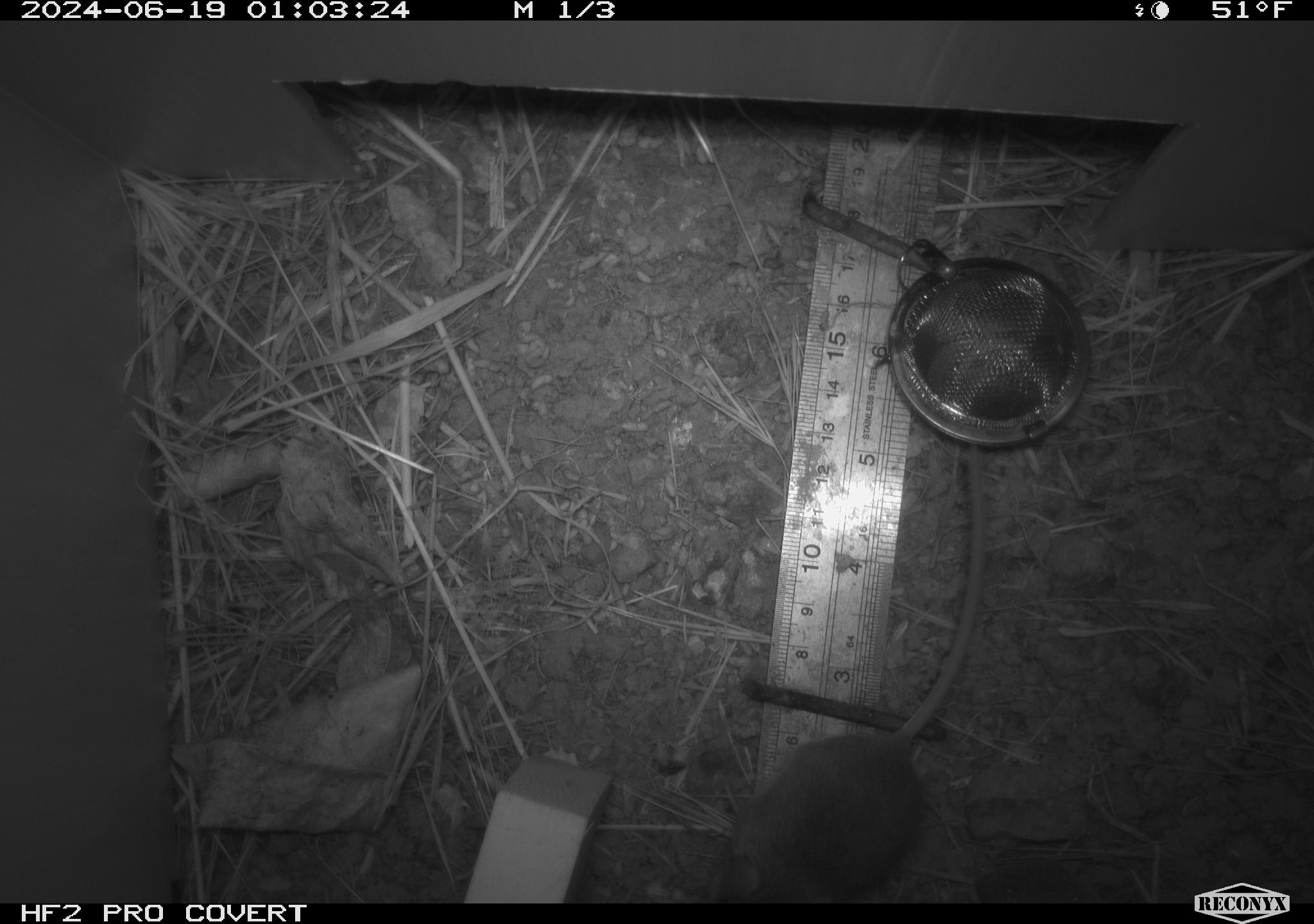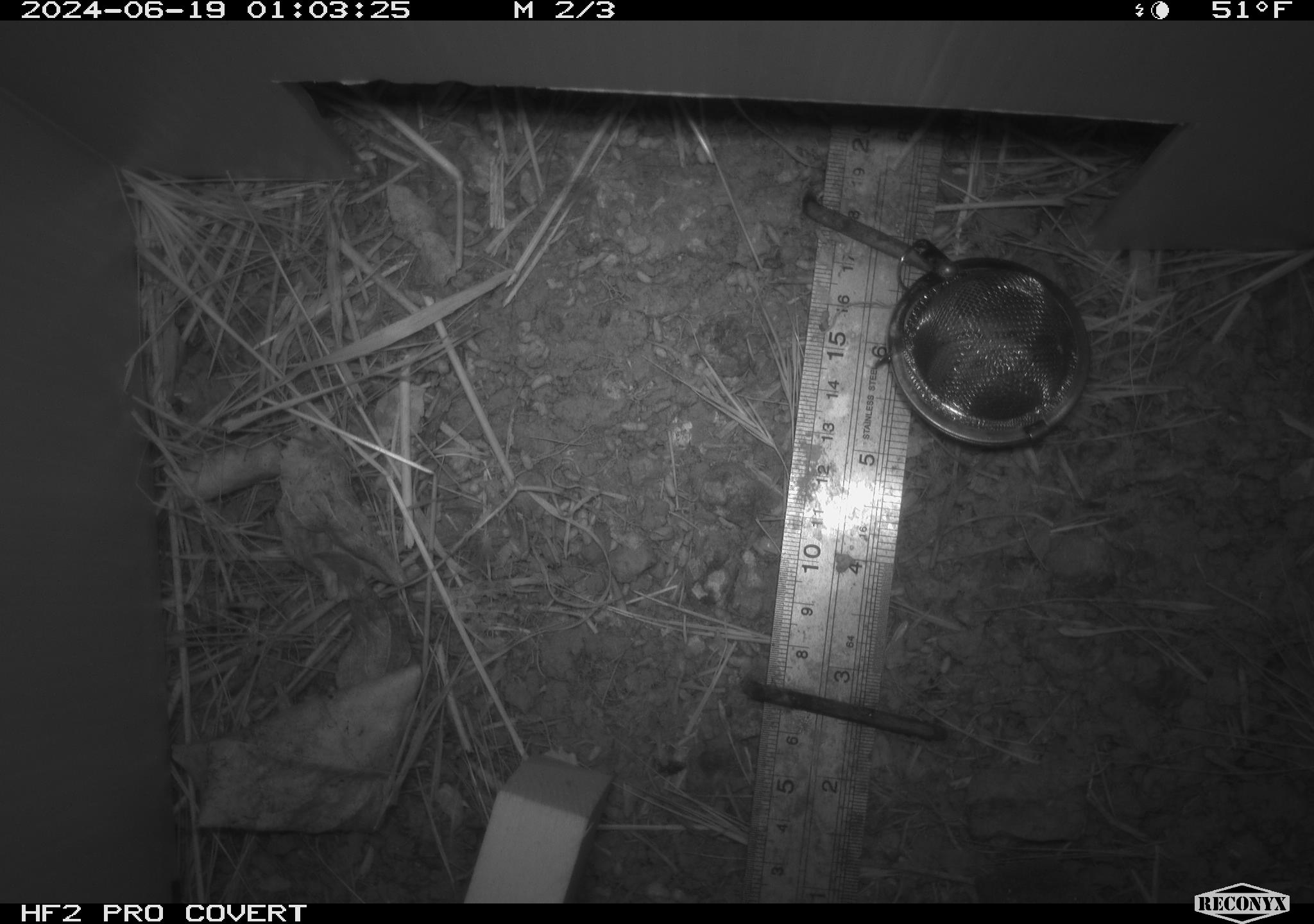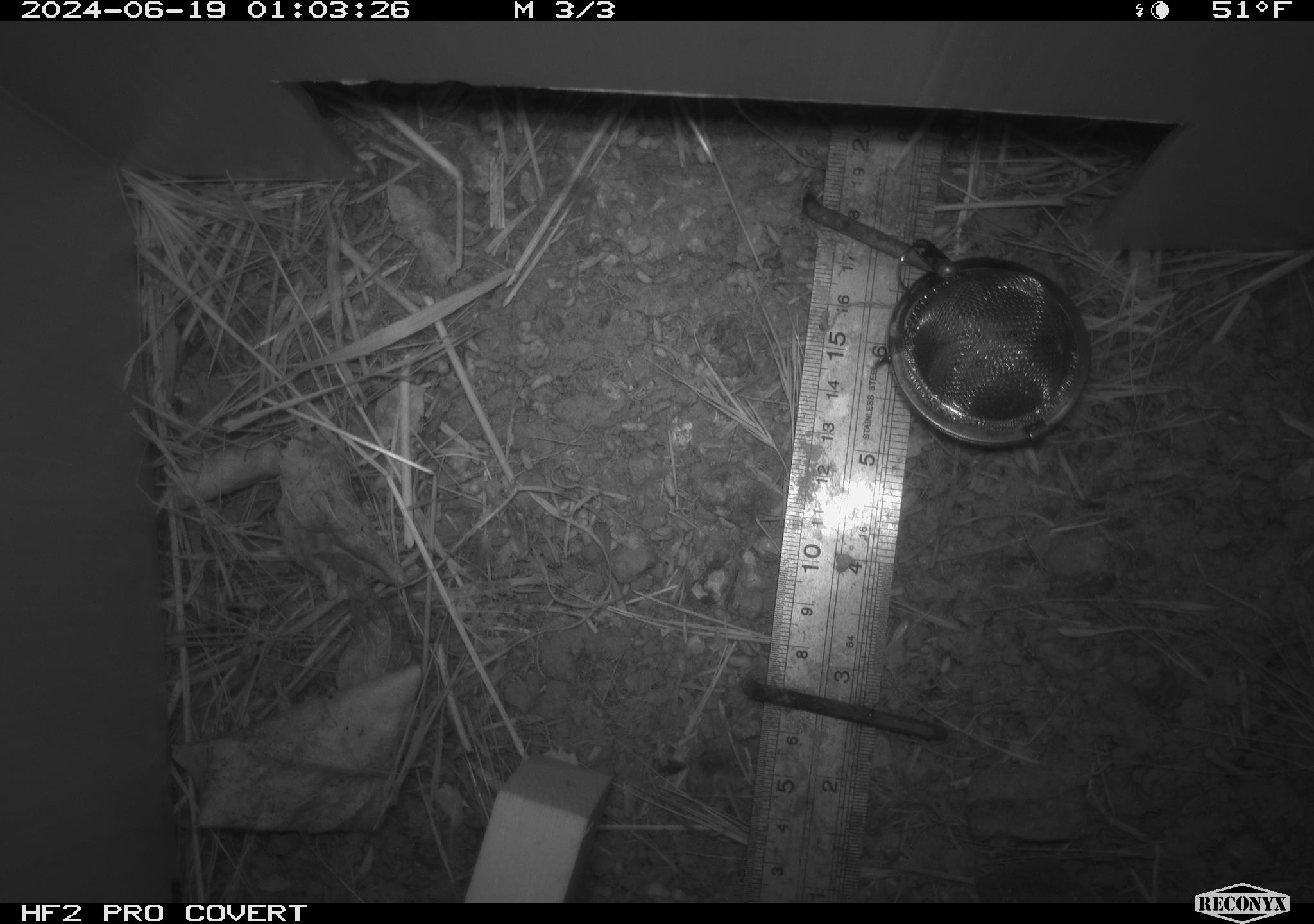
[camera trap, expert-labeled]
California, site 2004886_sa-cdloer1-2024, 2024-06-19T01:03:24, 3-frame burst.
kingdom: Animalia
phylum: Chordata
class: Mammalia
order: Rodentia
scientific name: Rodentia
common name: mouse species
Mouse species (Rodentia).